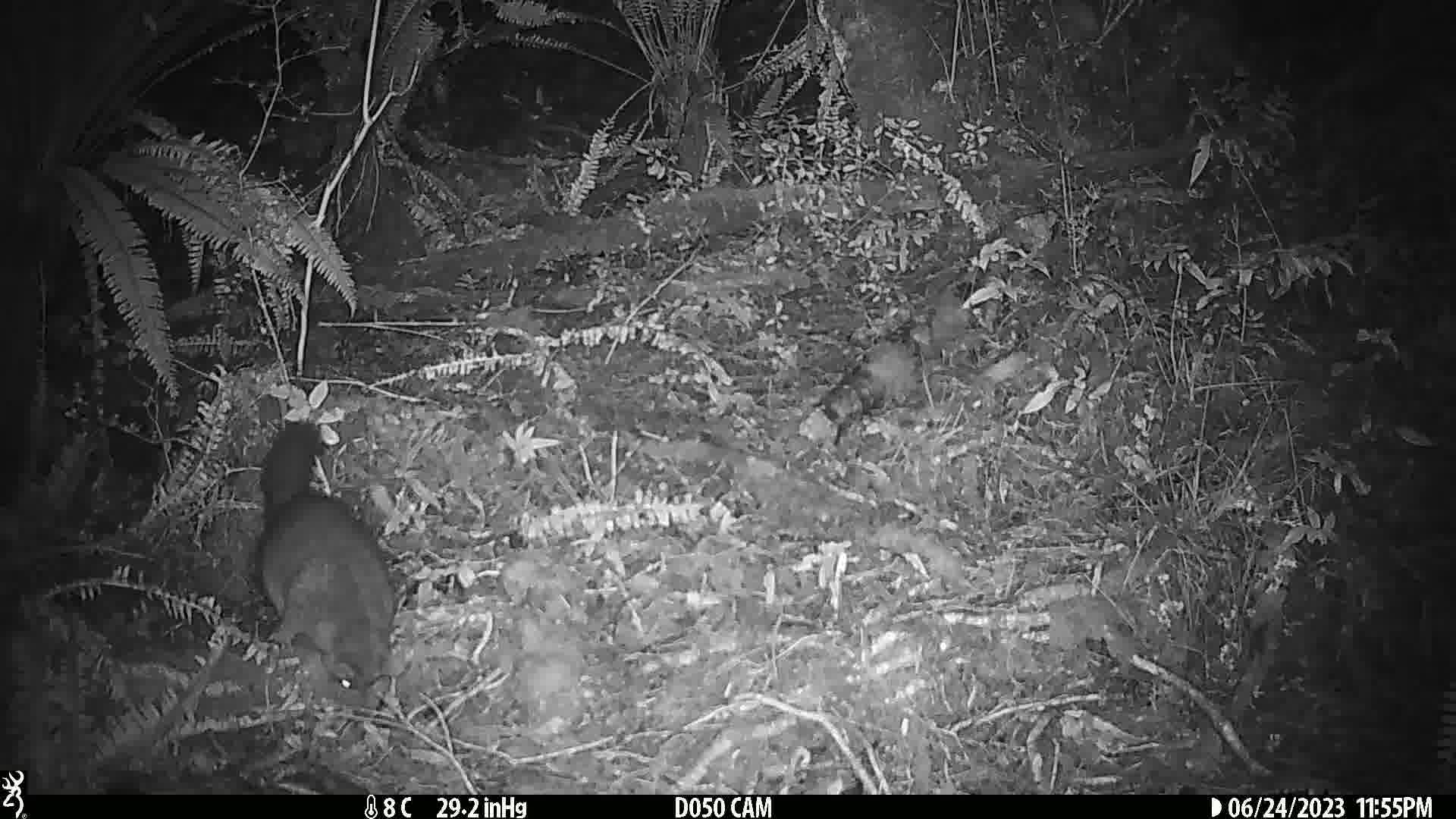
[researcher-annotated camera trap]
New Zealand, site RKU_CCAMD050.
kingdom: Animalia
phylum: Chordata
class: Mammalia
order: Diprotodontia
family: Phalangeridae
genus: Trichosurus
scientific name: Trichosurus vulpecula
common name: common brushtail possum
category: possum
Possum (common brushtail possum) (Trichosurus vulpecula).